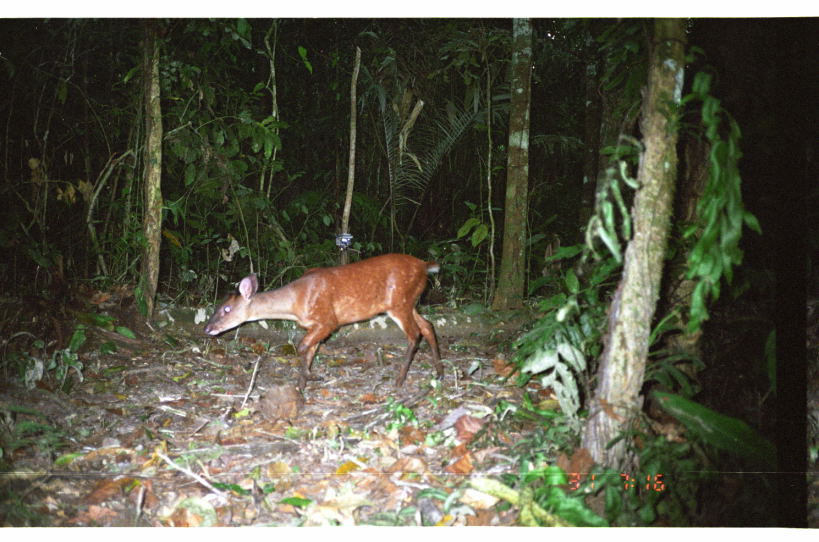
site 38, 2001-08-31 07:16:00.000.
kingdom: Animalia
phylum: Chordata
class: Mammalia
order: Artiodactyla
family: Cervidae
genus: Mazama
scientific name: Mazama americana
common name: red brocket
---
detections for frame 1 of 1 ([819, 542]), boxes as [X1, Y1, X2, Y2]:
mazama americana: [202, 251, 445, 393]